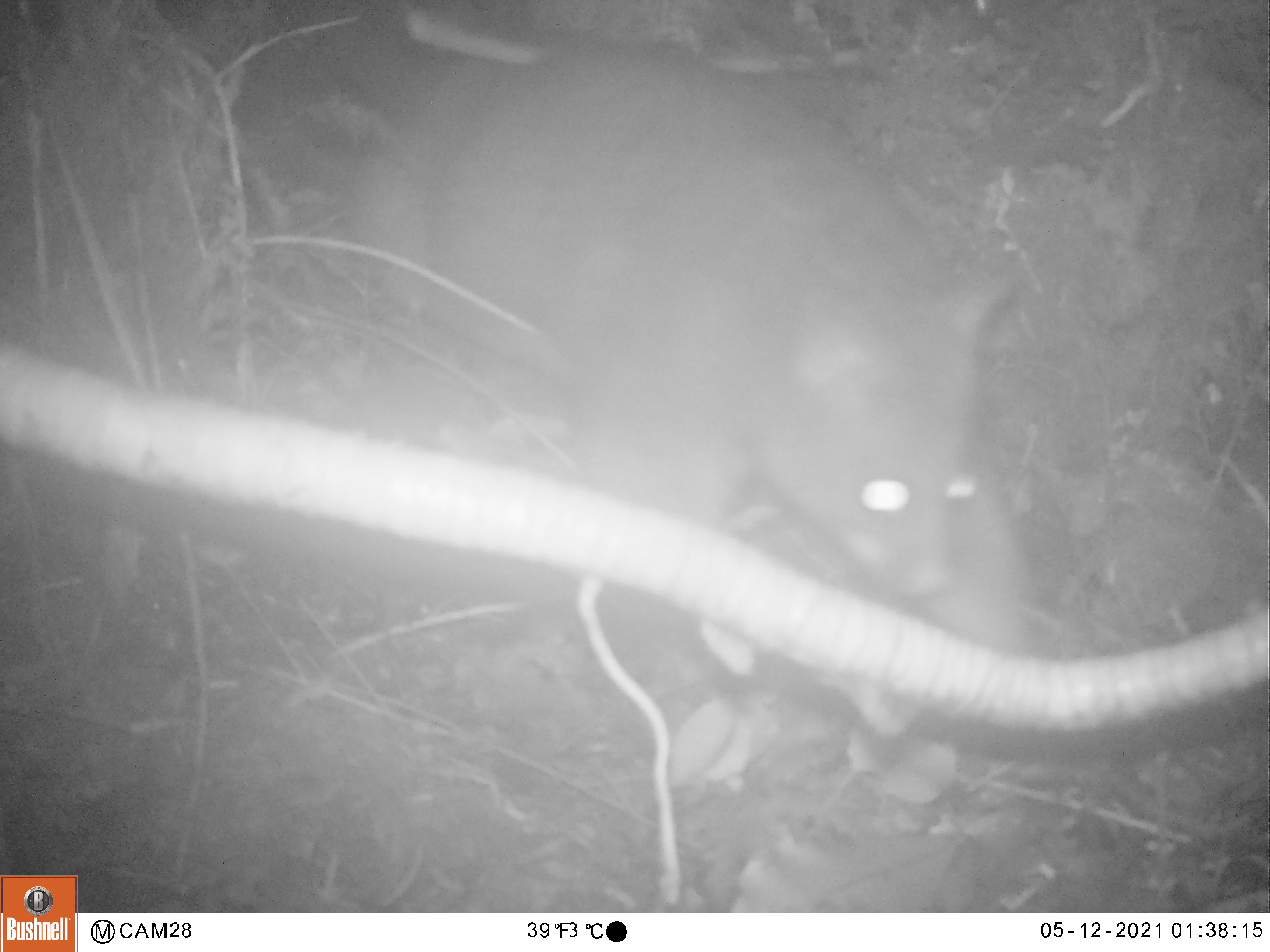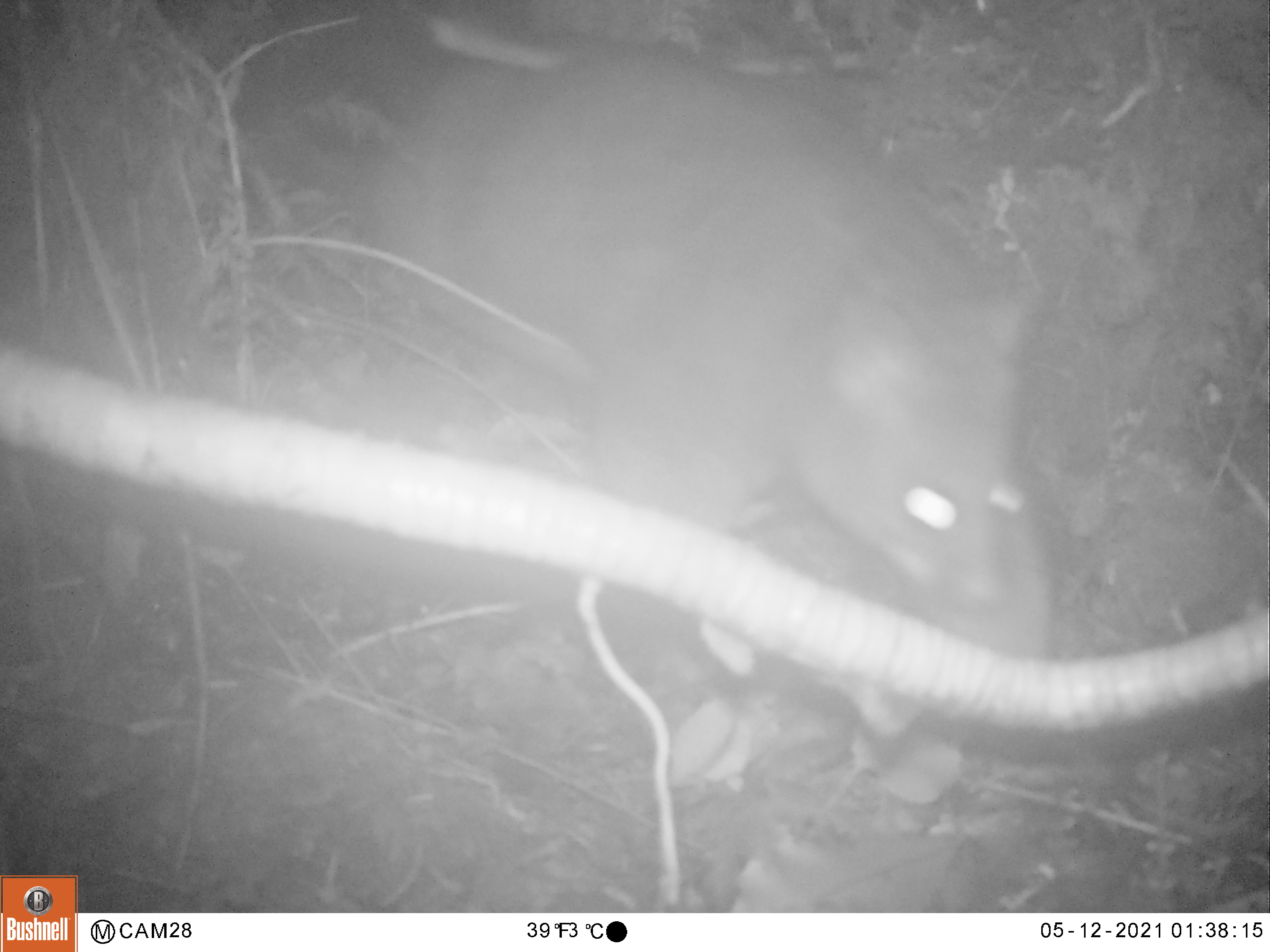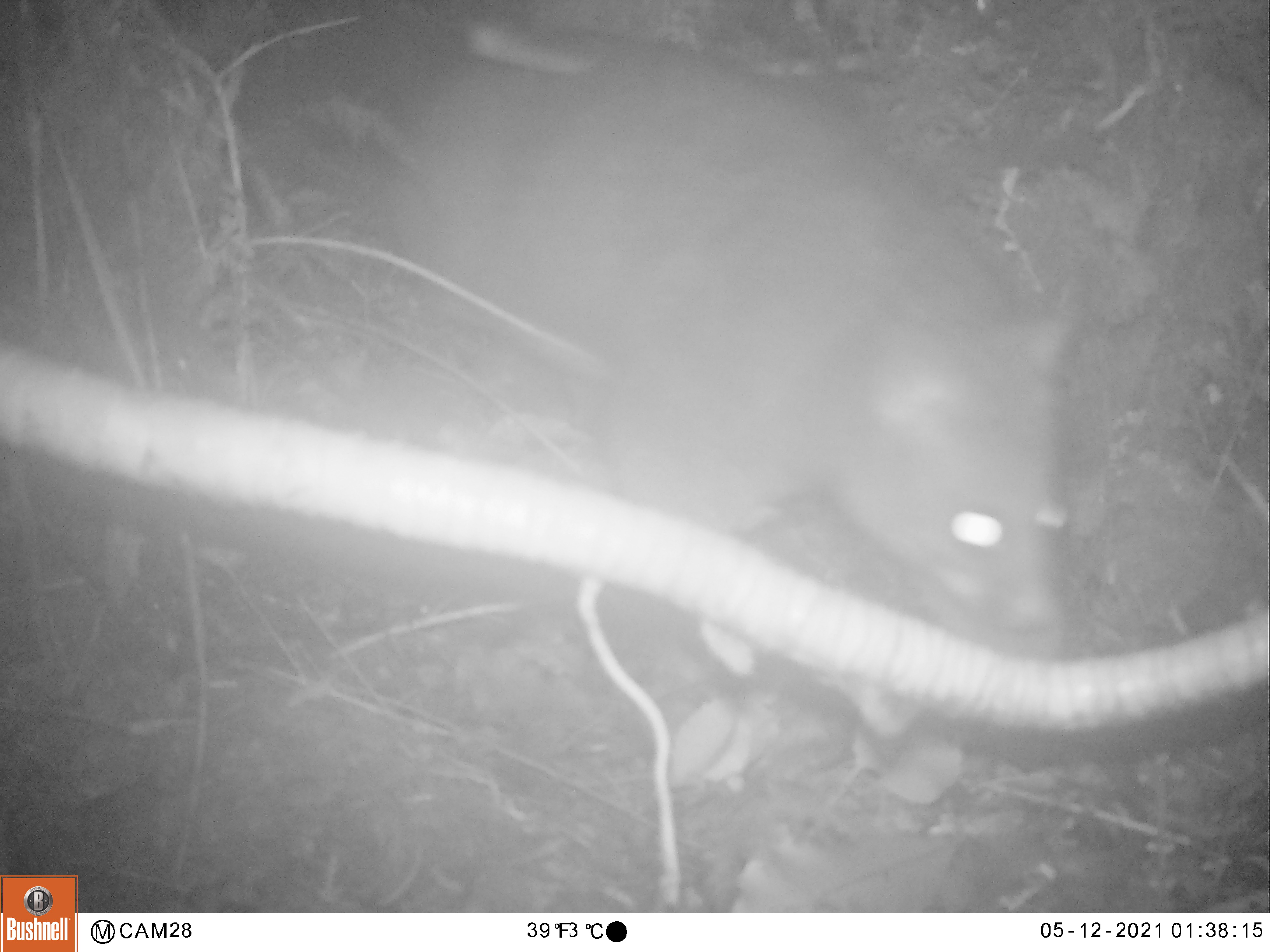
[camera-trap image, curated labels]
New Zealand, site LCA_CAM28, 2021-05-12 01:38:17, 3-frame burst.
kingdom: Animalia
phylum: Chordata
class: Mammalia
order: Diprotodontia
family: Phalangeridae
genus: Trichosurus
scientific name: Trichosurus vulpecula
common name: common brushtail possum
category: possum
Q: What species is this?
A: Possum (common brushtail possum) (Trichosurus vulpecula).